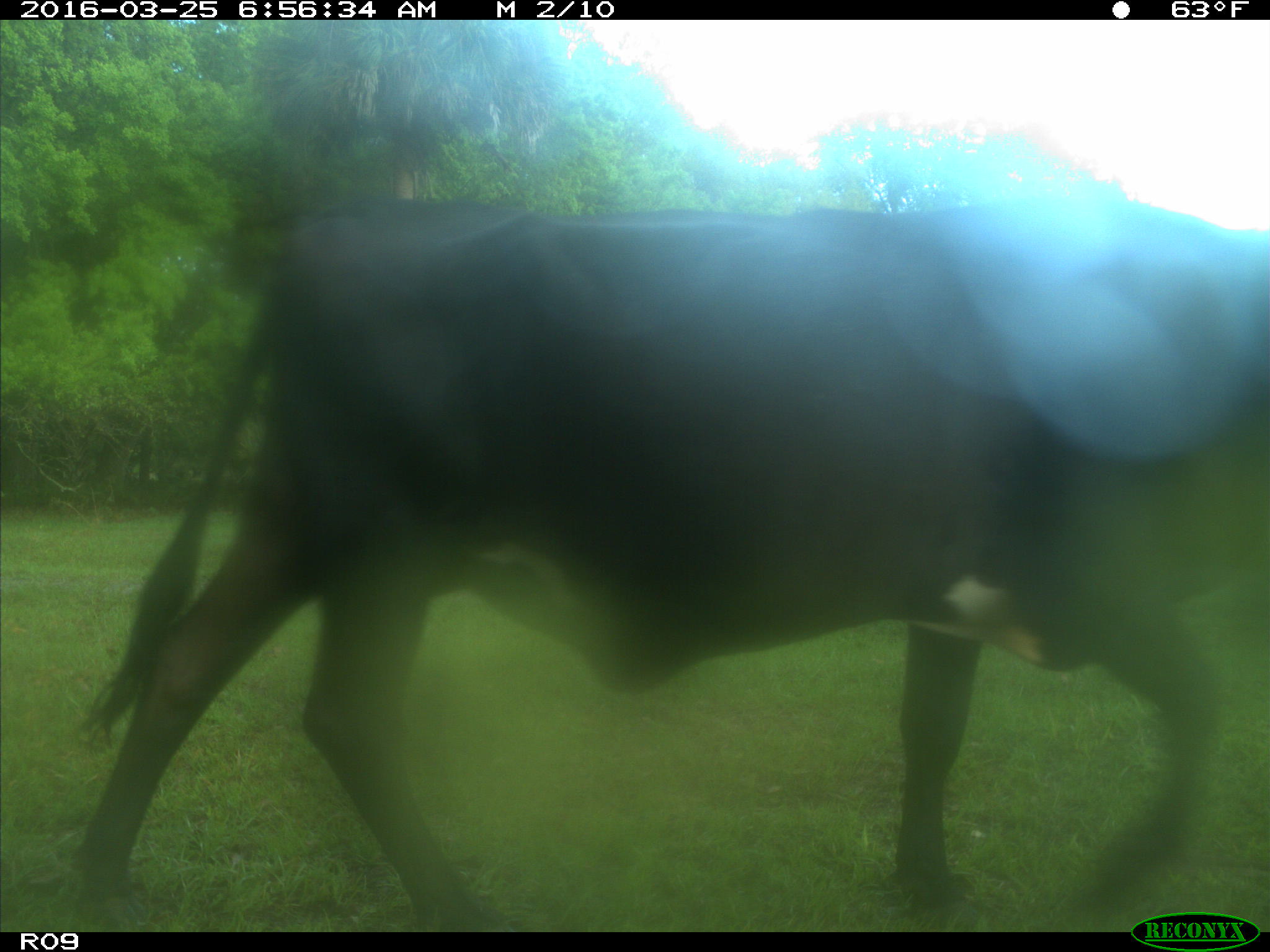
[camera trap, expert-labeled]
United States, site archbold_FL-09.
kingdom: Animalia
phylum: Chordata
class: Mammalia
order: Artiodactyla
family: Bovidae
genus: Bos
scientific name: Bos taurus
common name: domestic cow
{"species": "Bos taurus (domestic cow)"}